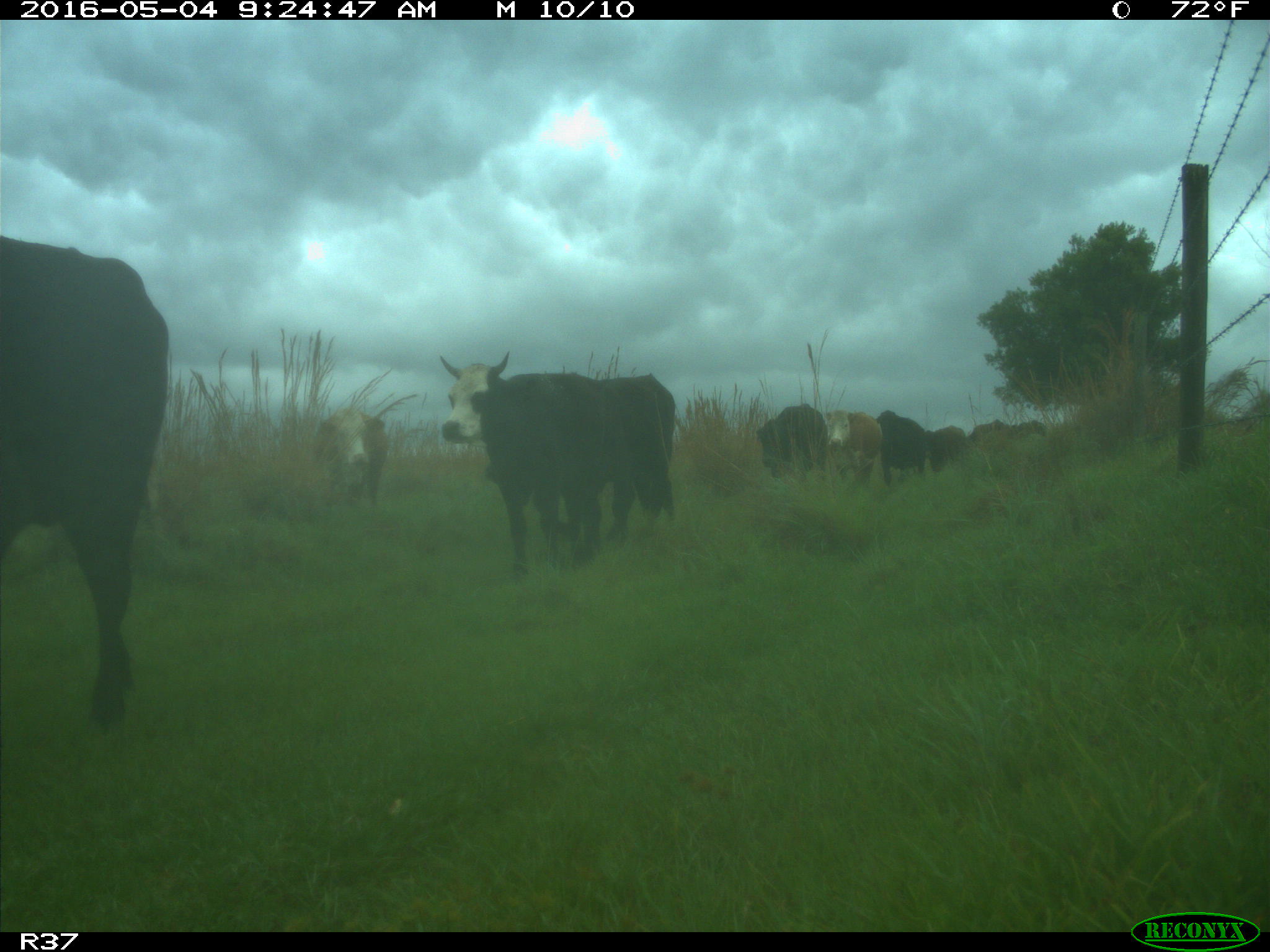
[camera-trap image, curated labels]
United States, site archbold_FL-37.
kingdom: Animalia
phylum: Chordata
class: Mammalia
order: Artiodactyla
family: Bovidae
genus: Bos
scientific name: Bos taurus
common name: domestic cow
Bos taurus (domestic cow).